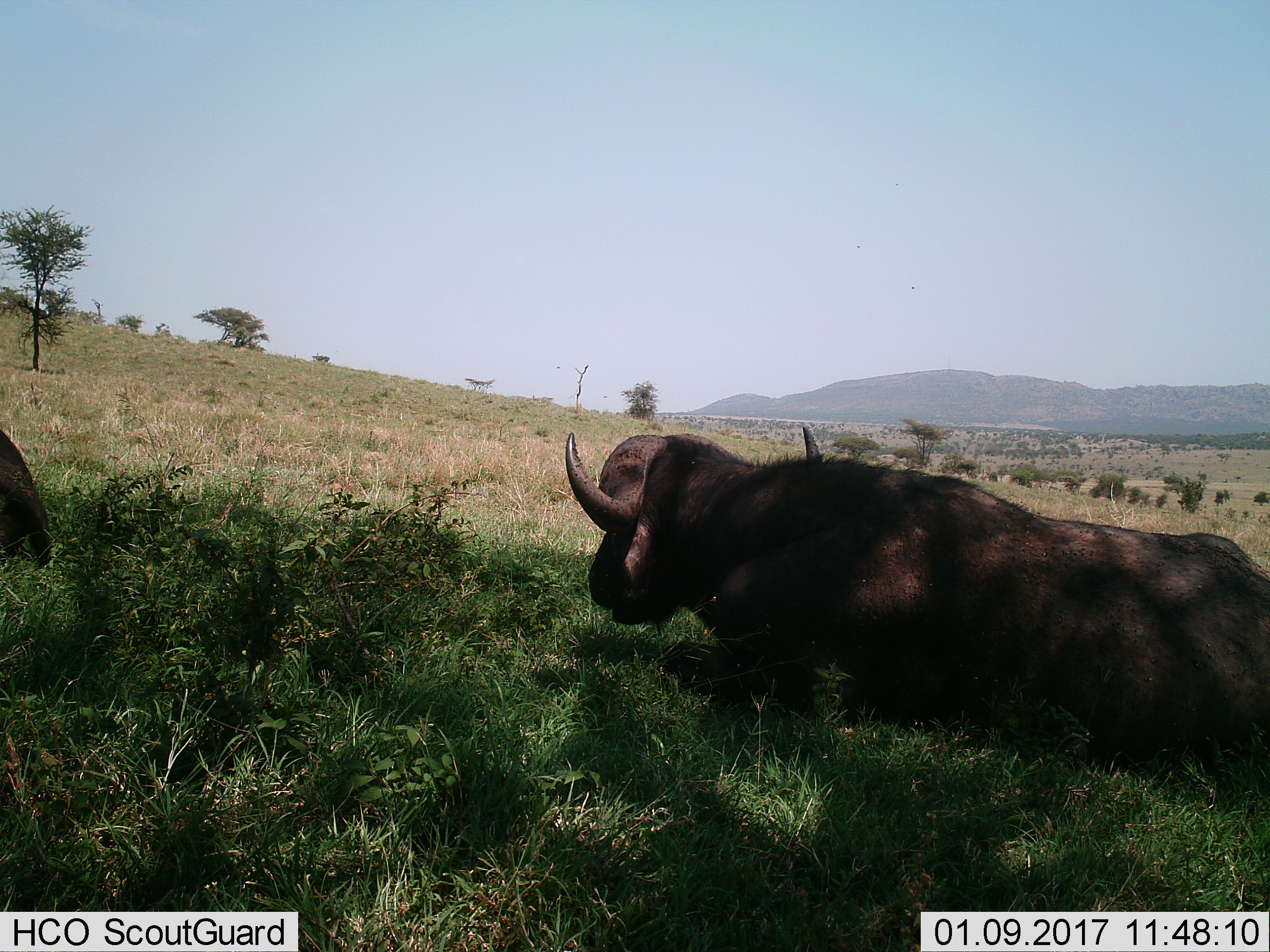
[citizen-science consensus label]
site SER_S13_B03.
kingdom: Animalia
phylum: Chordata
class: Mammalia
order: Artiodactyla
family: Bovidae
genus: Syncerus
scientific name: Syncerus caffer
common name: african buffalo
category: buffalo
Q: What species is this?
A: Buffalo (african buffalo) (Syncerus caffer).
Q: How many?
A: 2.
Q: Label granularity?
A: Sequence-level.